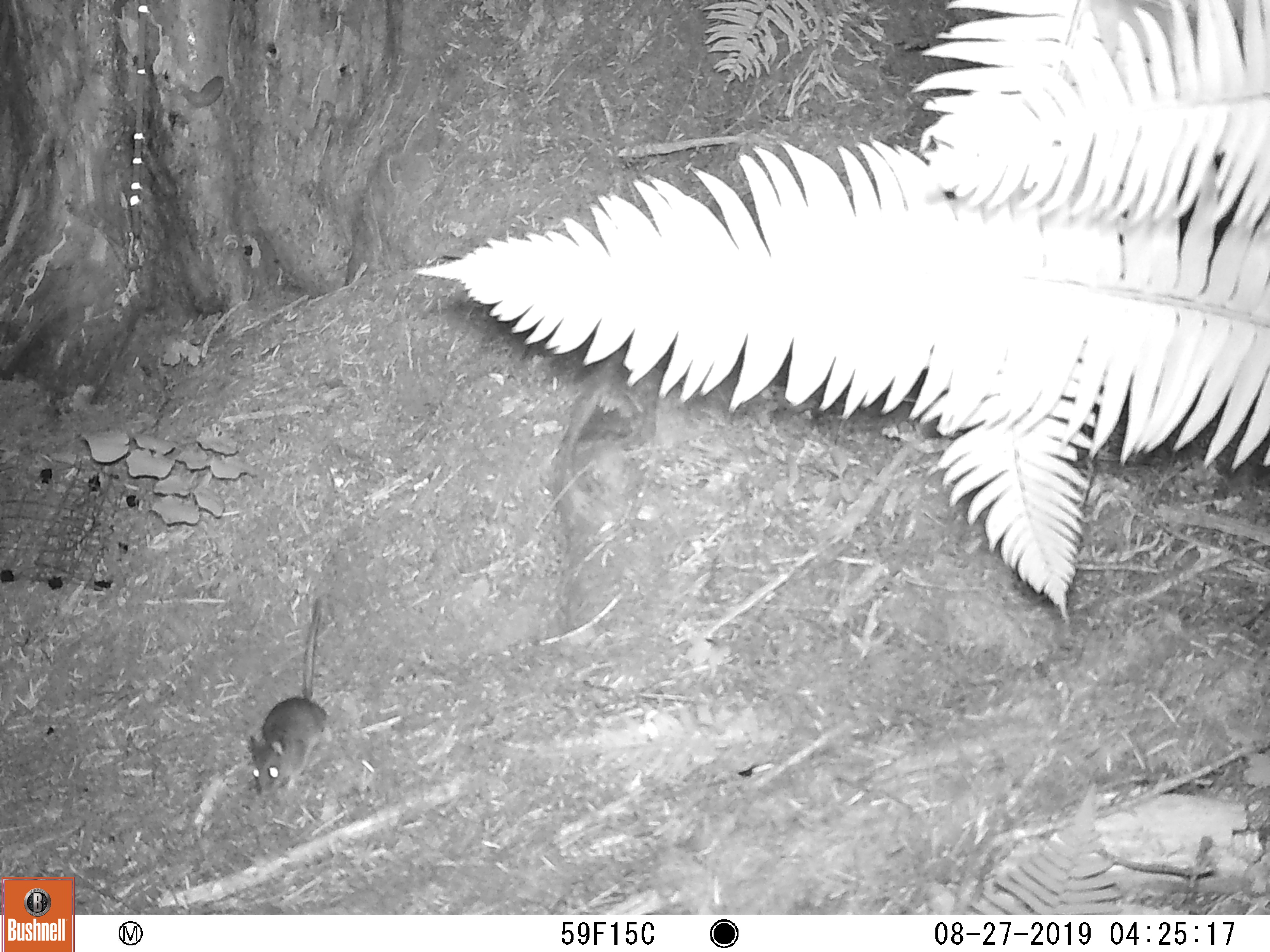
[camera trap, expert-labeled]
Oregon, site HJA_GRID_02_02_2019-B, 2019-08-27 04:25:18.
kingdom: Animalia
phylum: Chordata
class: Mammalia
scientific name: Mammalia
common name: small mammal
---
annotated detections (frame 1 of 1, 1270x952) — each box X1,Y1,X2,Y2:
small mammal: 207,589,379,809